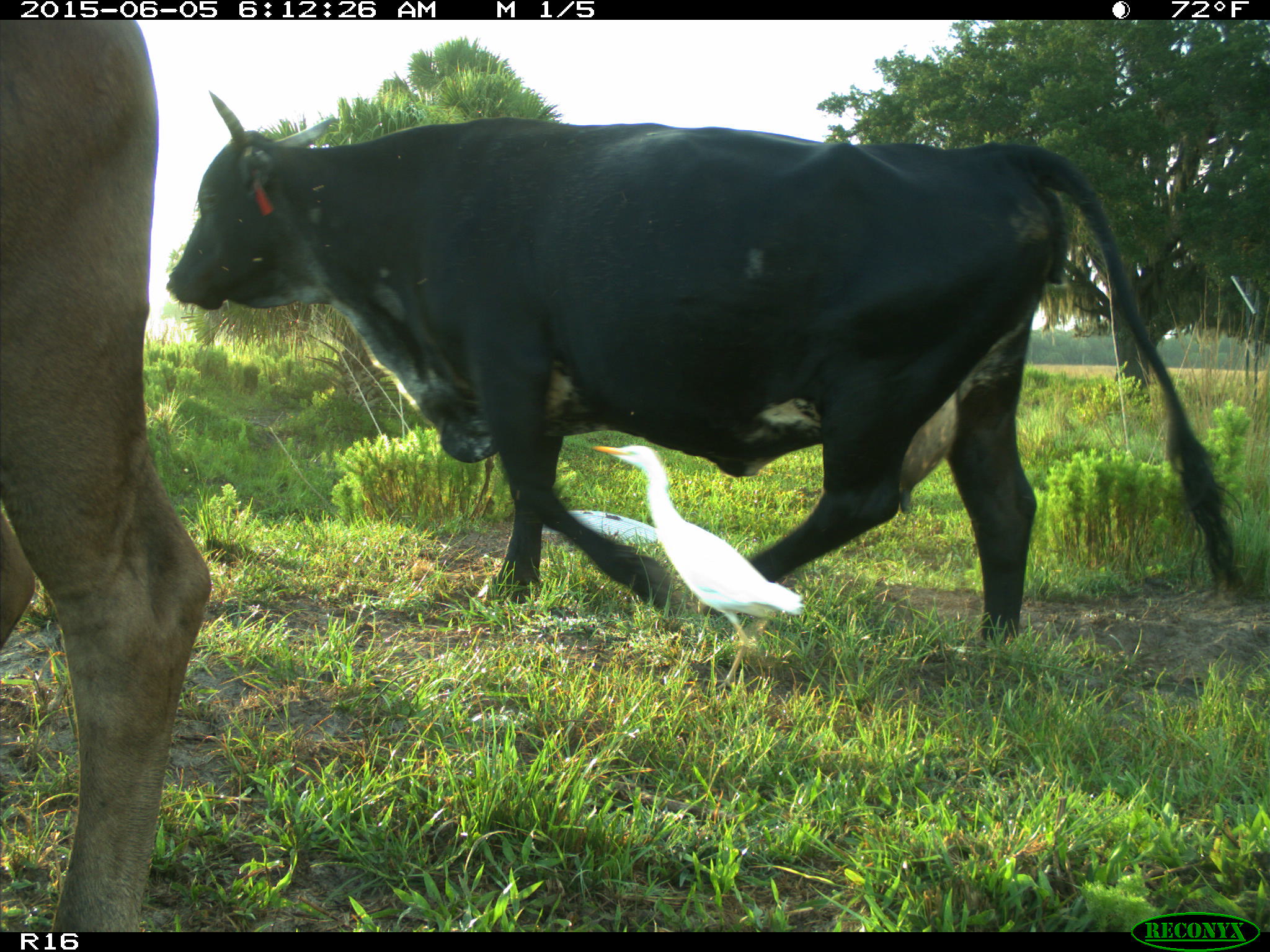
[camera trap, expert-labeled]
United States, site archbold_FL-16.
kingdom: Animalia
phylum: Chordata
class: Mammalia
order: Artiodactyla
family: Bovidae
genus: Bos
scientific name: Bos taurus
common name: domestic cow